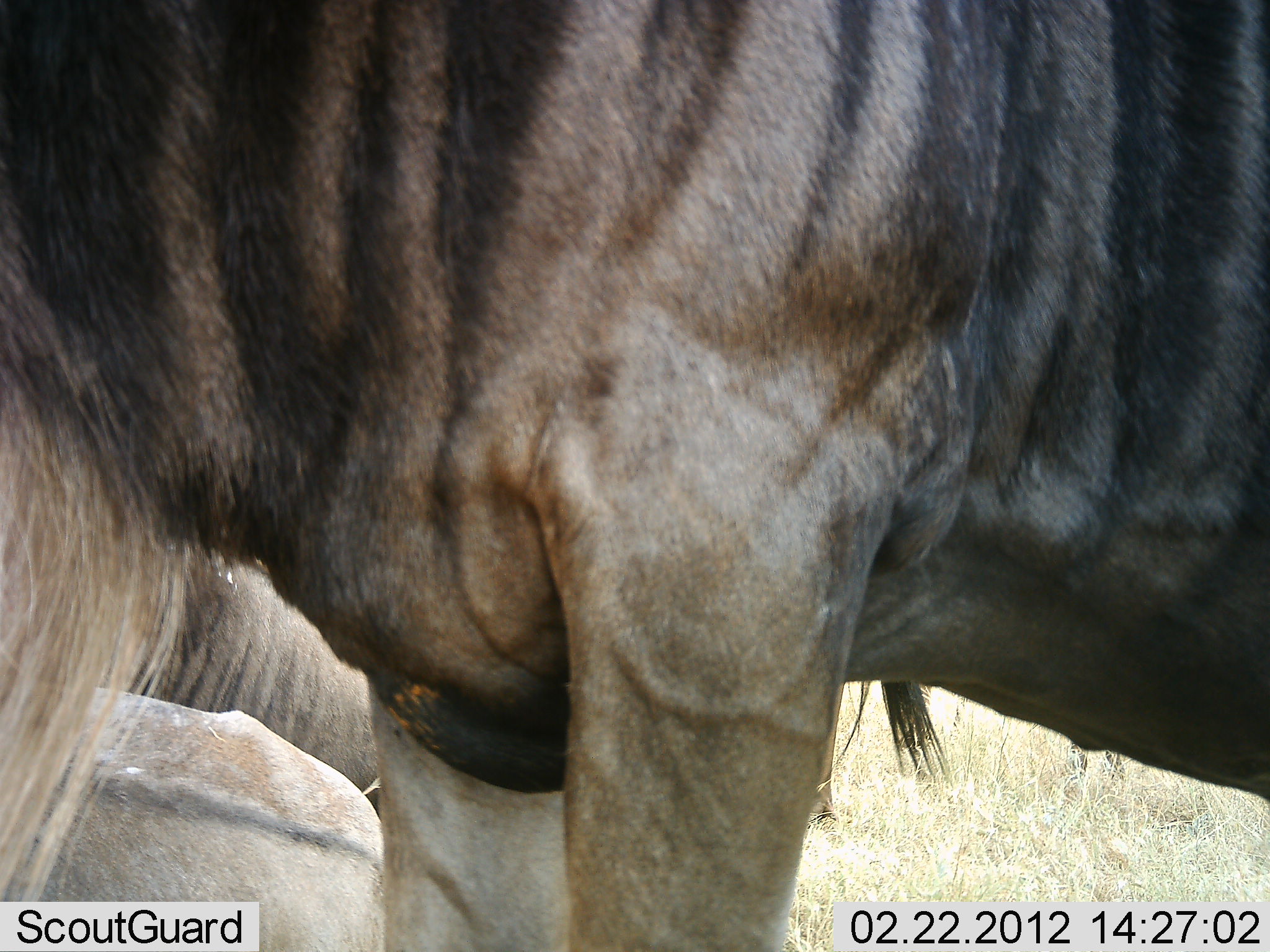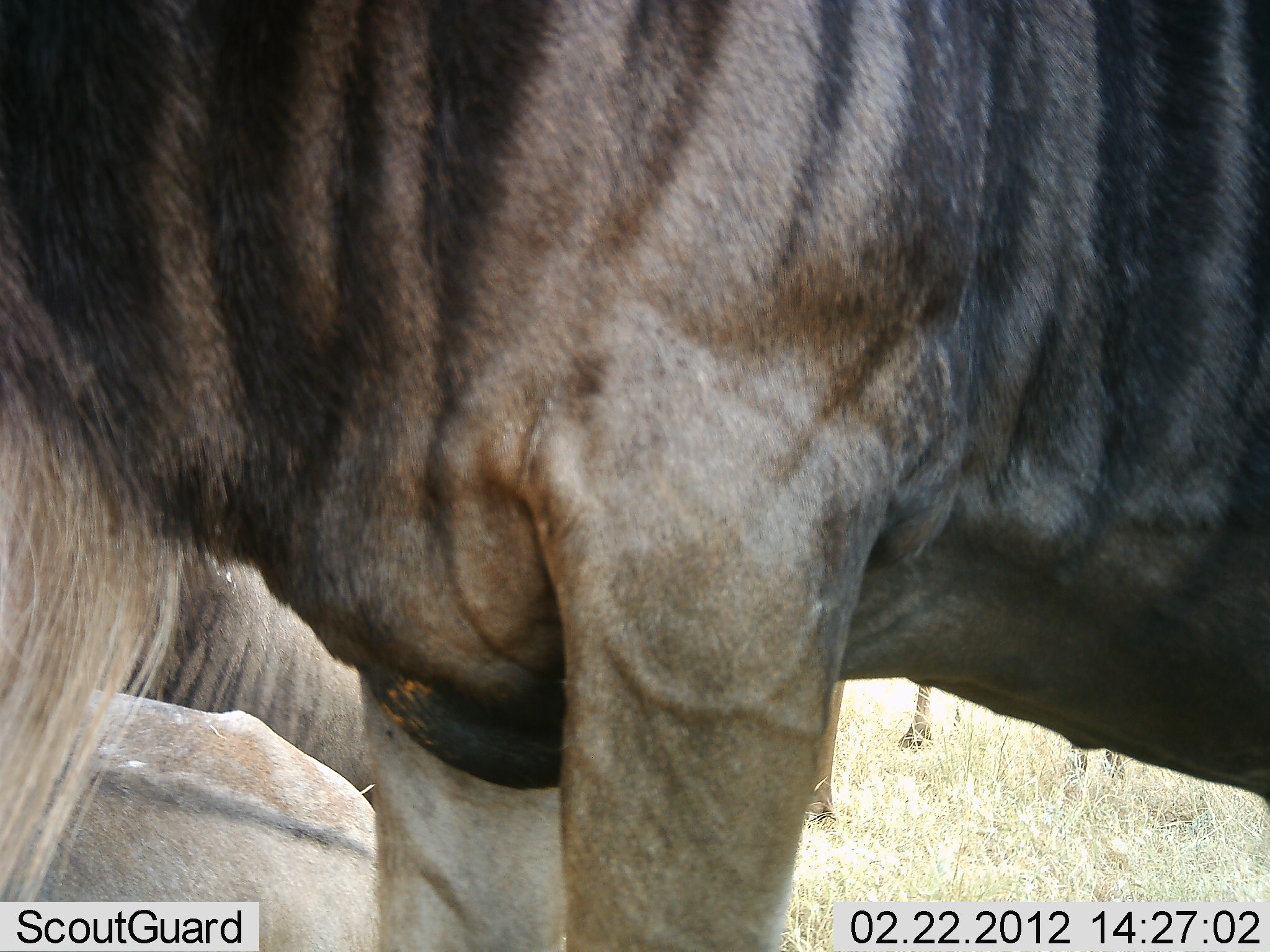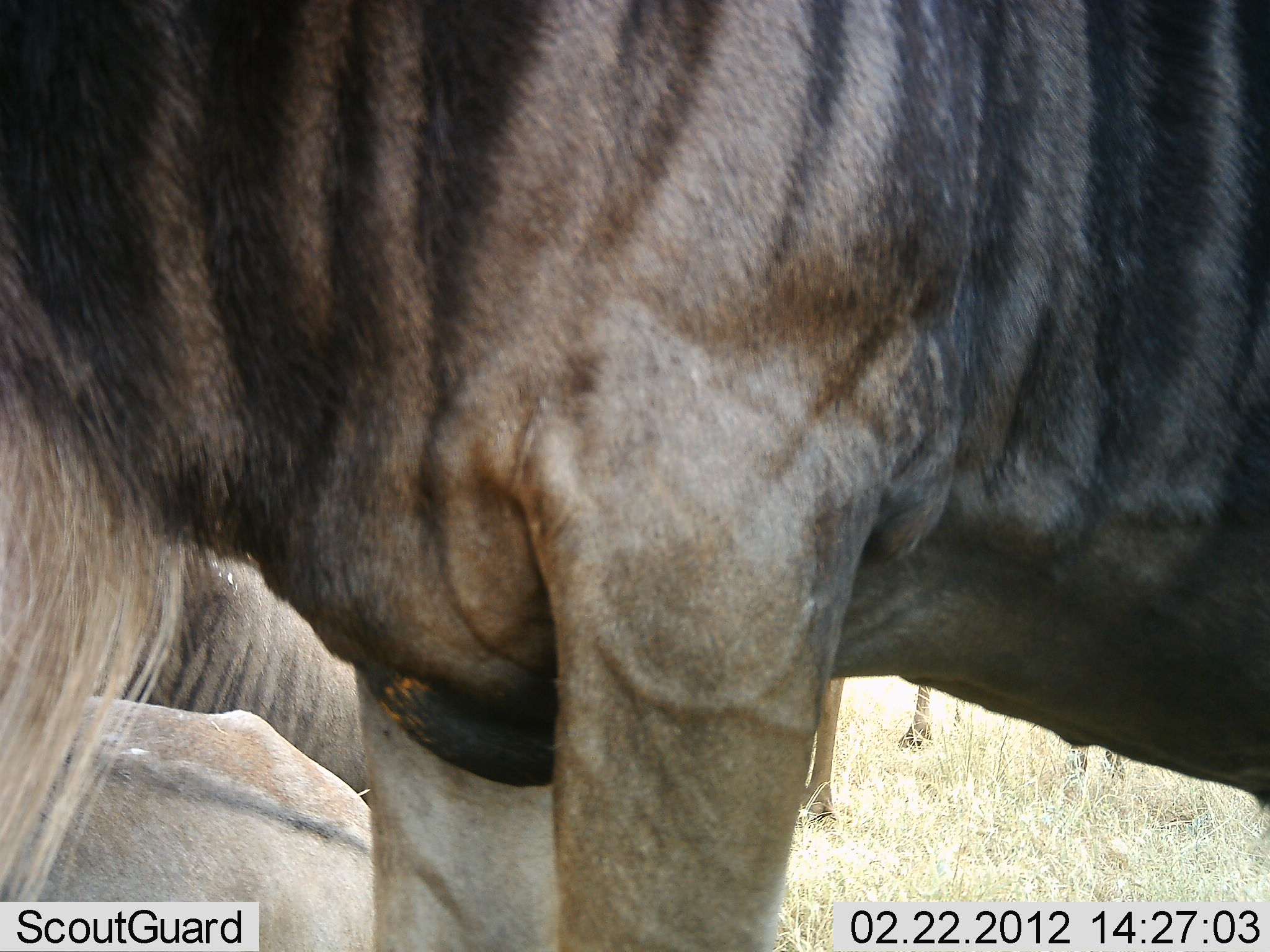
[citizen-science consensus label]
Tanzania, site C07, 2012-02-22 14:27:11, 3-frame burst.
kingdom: Animalia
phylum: Chordata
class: Mammalia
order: Artiodactyla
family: Bovidae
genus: Connochaetes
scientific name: Connochaetes taurinus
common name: blue wildebeest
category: wildebeest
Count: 4.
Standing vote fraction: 94%.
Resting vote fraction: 76%.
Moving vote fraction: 6%.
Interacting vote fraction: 6%.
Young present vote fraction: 0%.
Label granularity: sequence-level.